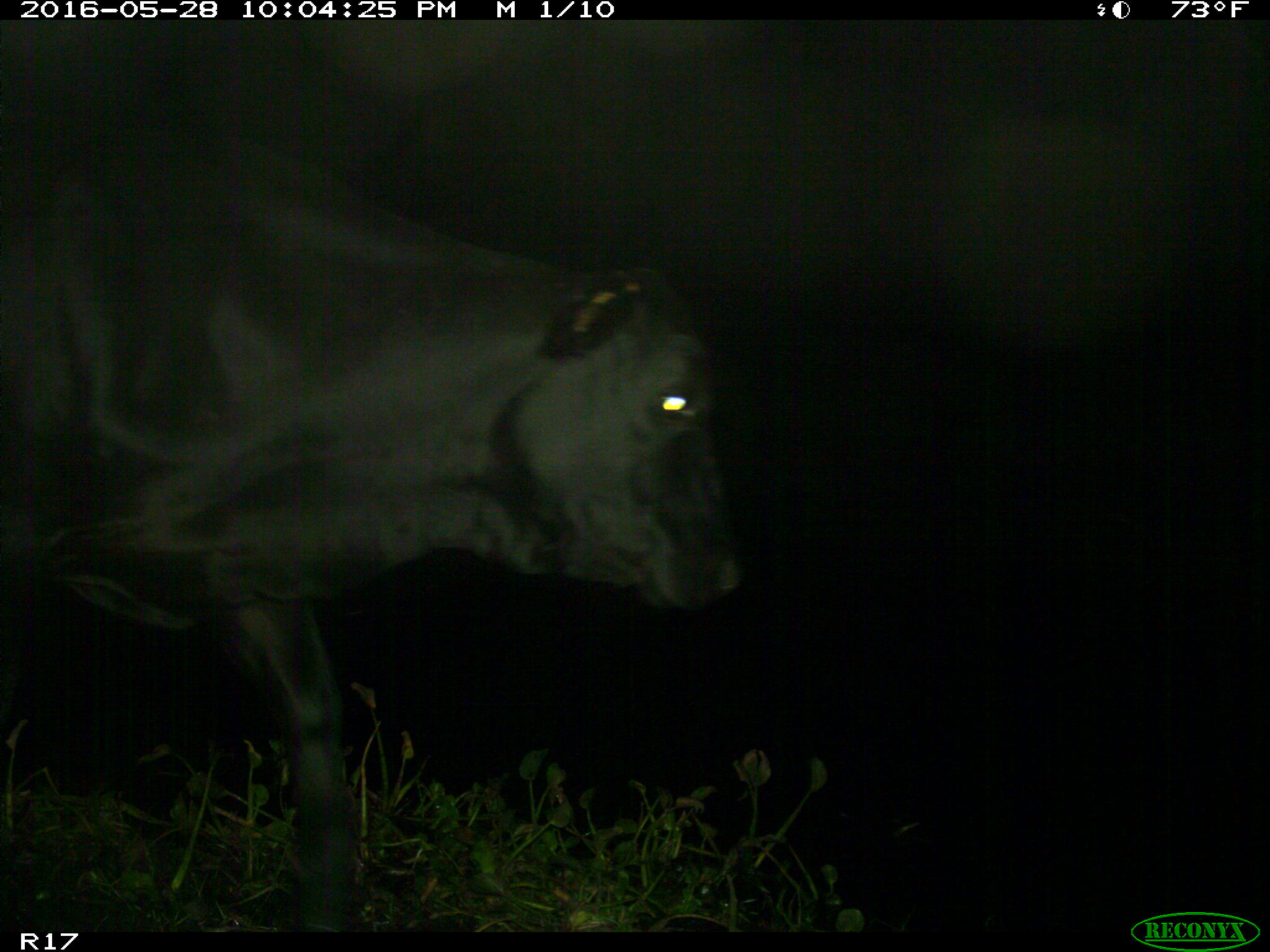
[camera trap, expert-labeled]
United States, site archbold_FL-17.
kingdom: Animalia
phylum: Chordata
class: Mammalia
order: Artiodactyla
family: Bovidae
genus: Bos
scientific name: Bos taurus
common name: domestic cow